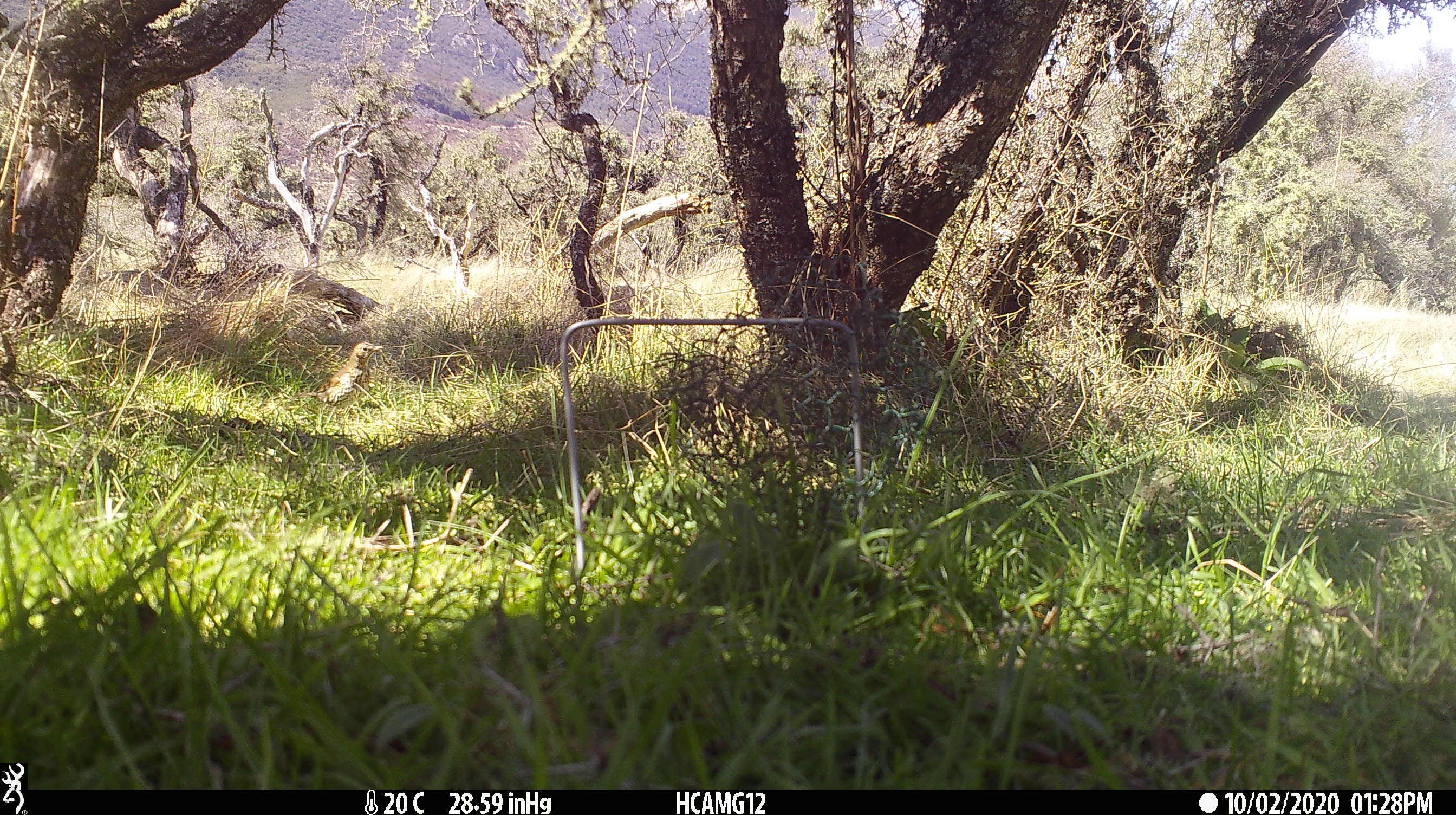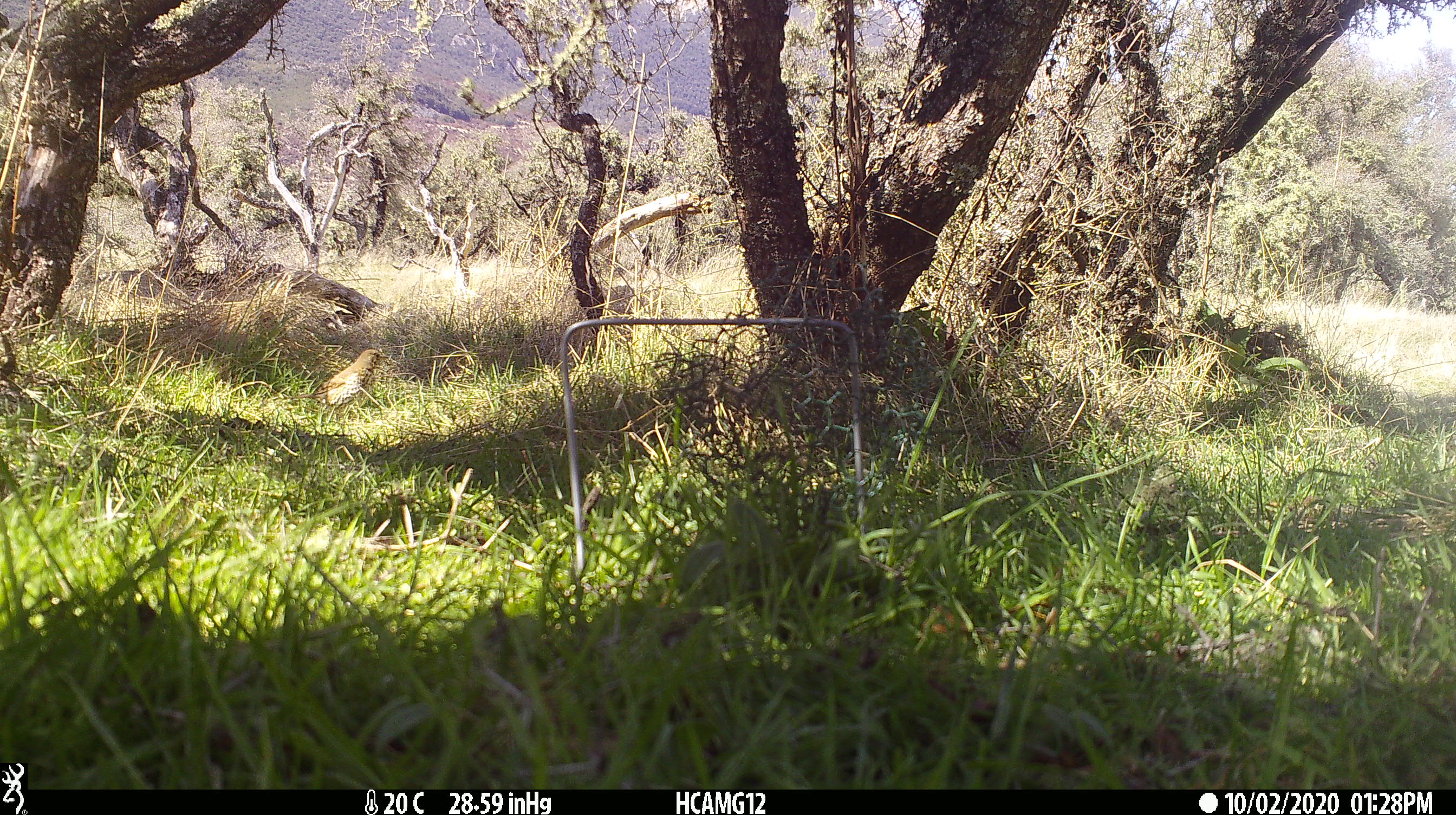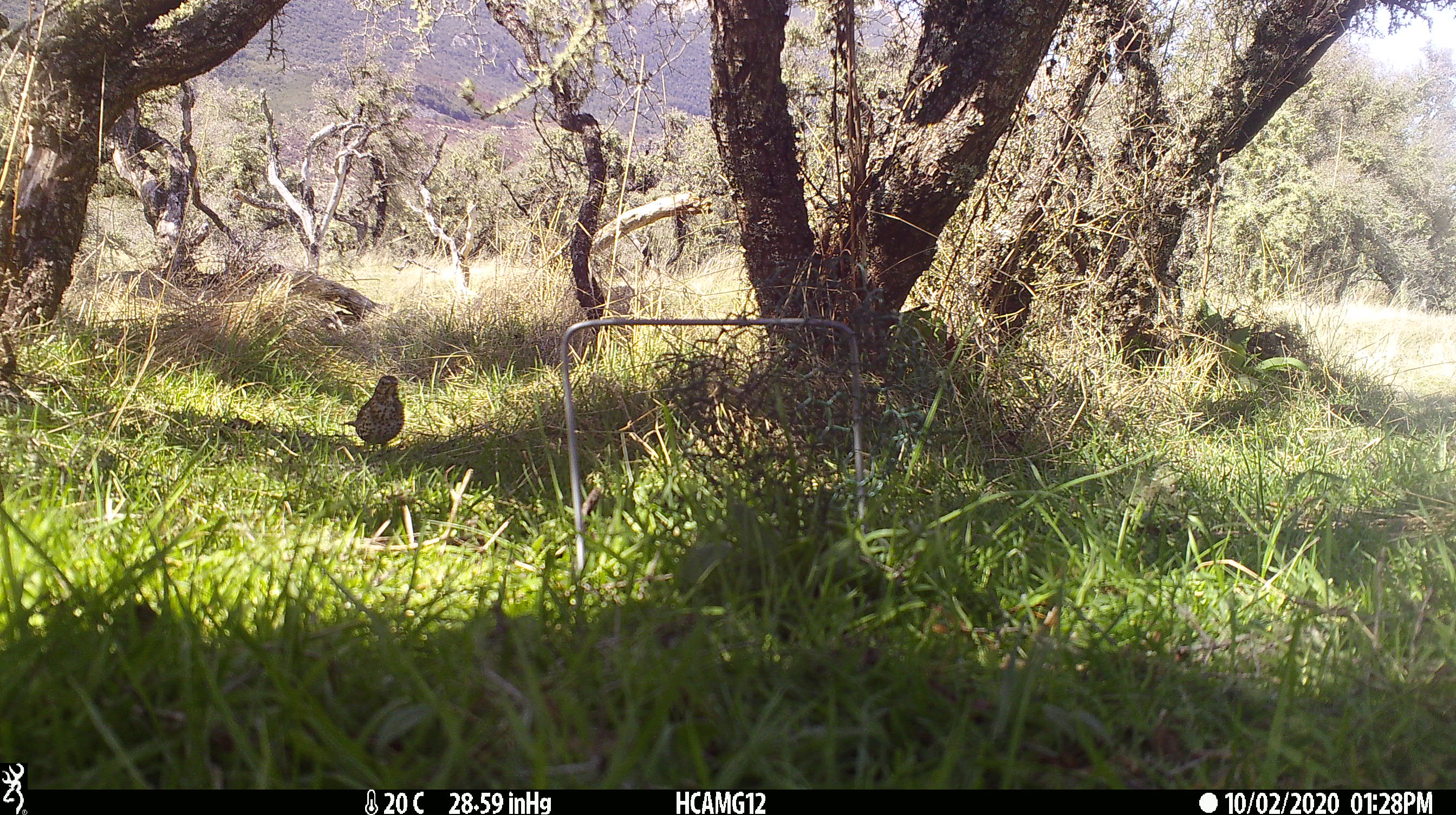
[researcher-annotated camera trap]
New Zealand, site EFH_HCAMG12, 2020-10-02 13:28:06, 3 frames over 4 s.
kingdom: Animalia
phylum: Chordata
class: Aves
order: Passeriformes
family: Turdidae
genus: Turdus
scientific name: Turdus philomelos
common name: song thrush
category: thrush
Thrush (song thrush) (Turdus philomelos).